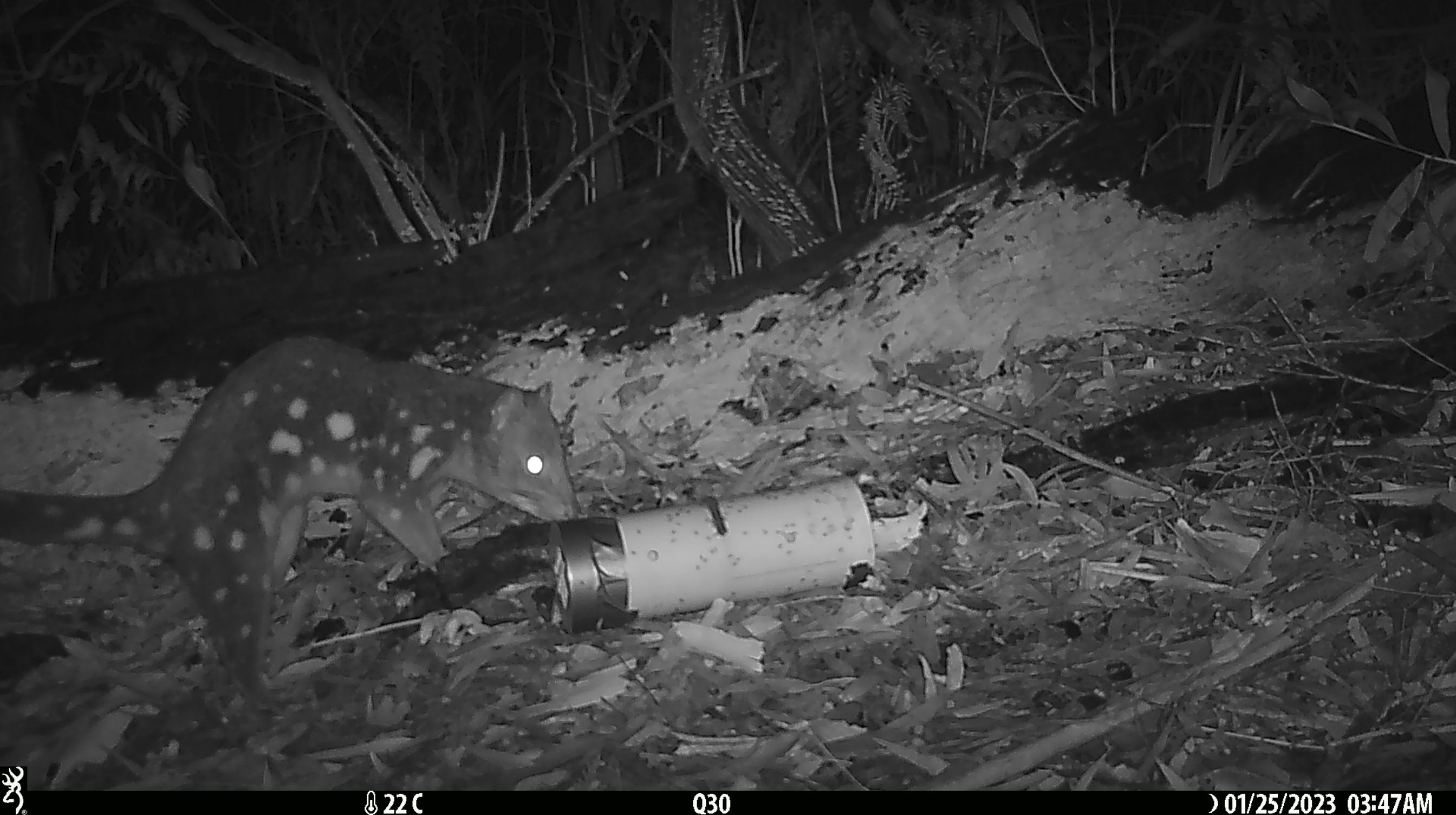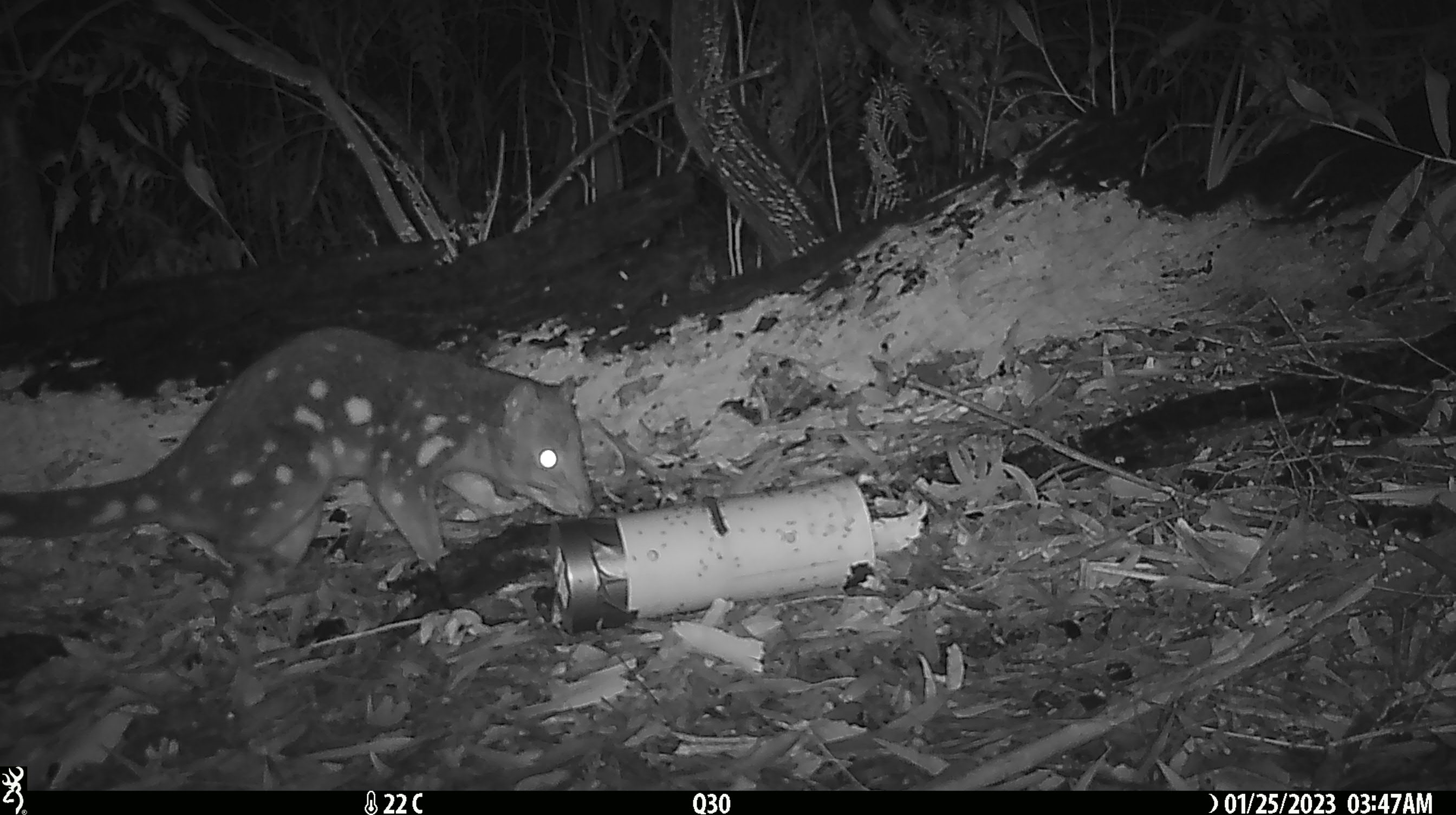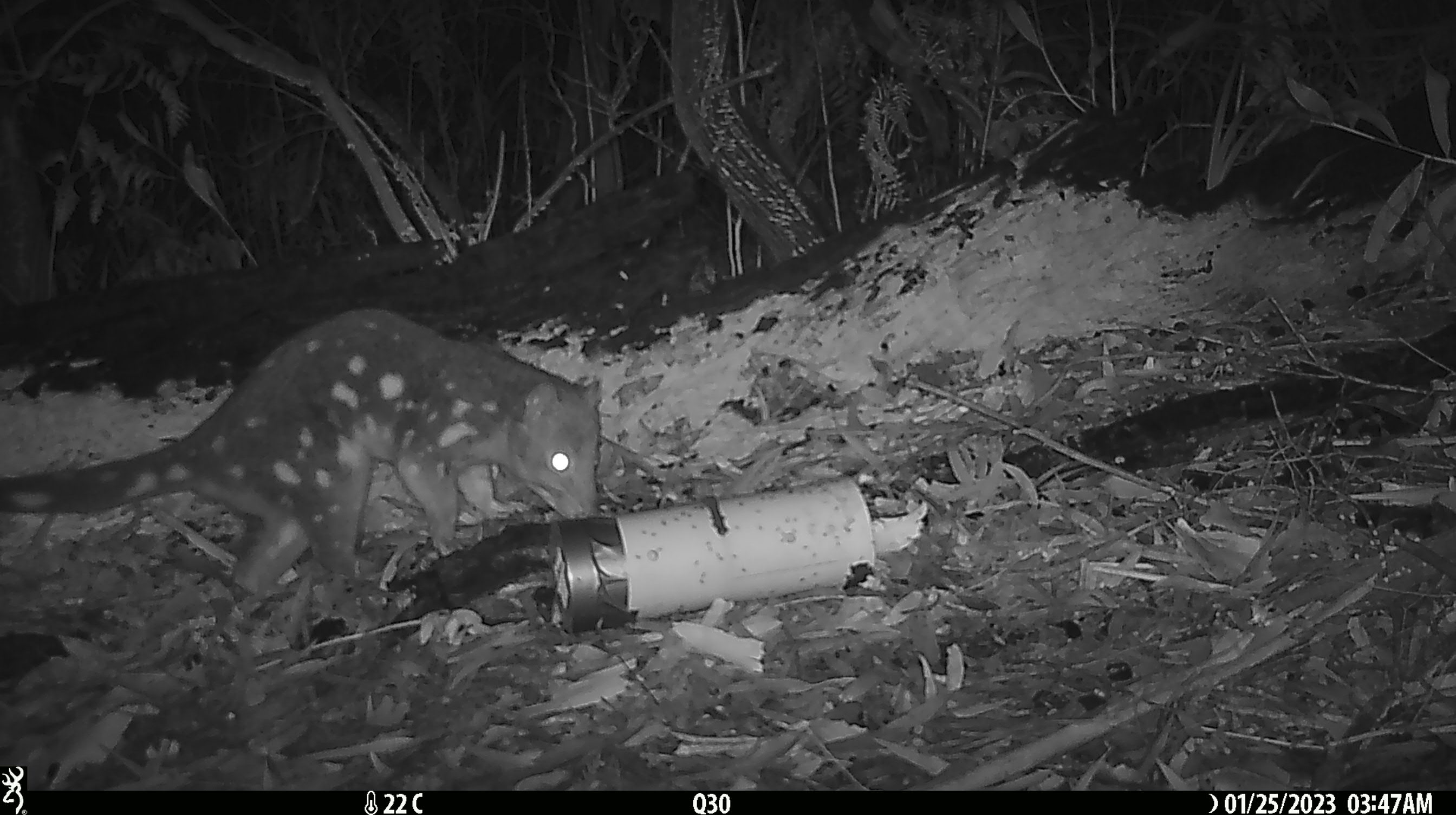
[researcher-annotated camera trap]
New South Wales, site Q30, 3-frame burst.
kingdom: Animalia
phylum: Chordata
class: Mammalia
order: Dasyuromorphia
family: Dasyuridae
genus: Dasyurus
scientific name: Dasyurus maculatus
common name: spotted-tailed quoll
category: quoll